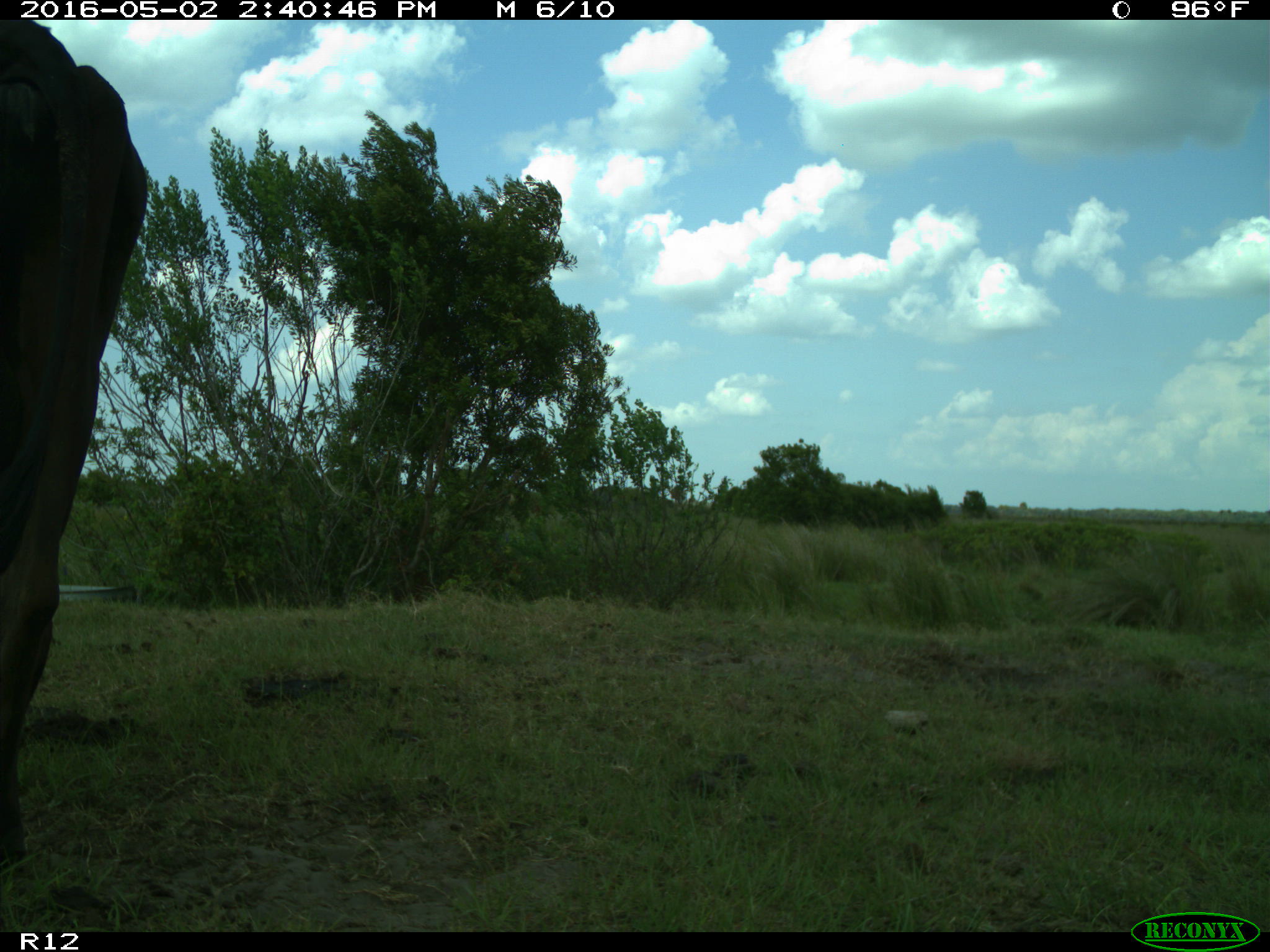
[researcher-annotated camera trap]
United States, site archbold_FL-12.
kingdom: Animalia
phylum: Chordata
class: Mammalia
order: Artiodactyla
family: Bovidae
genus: Bos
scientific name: Bos taurus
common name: domestic cow